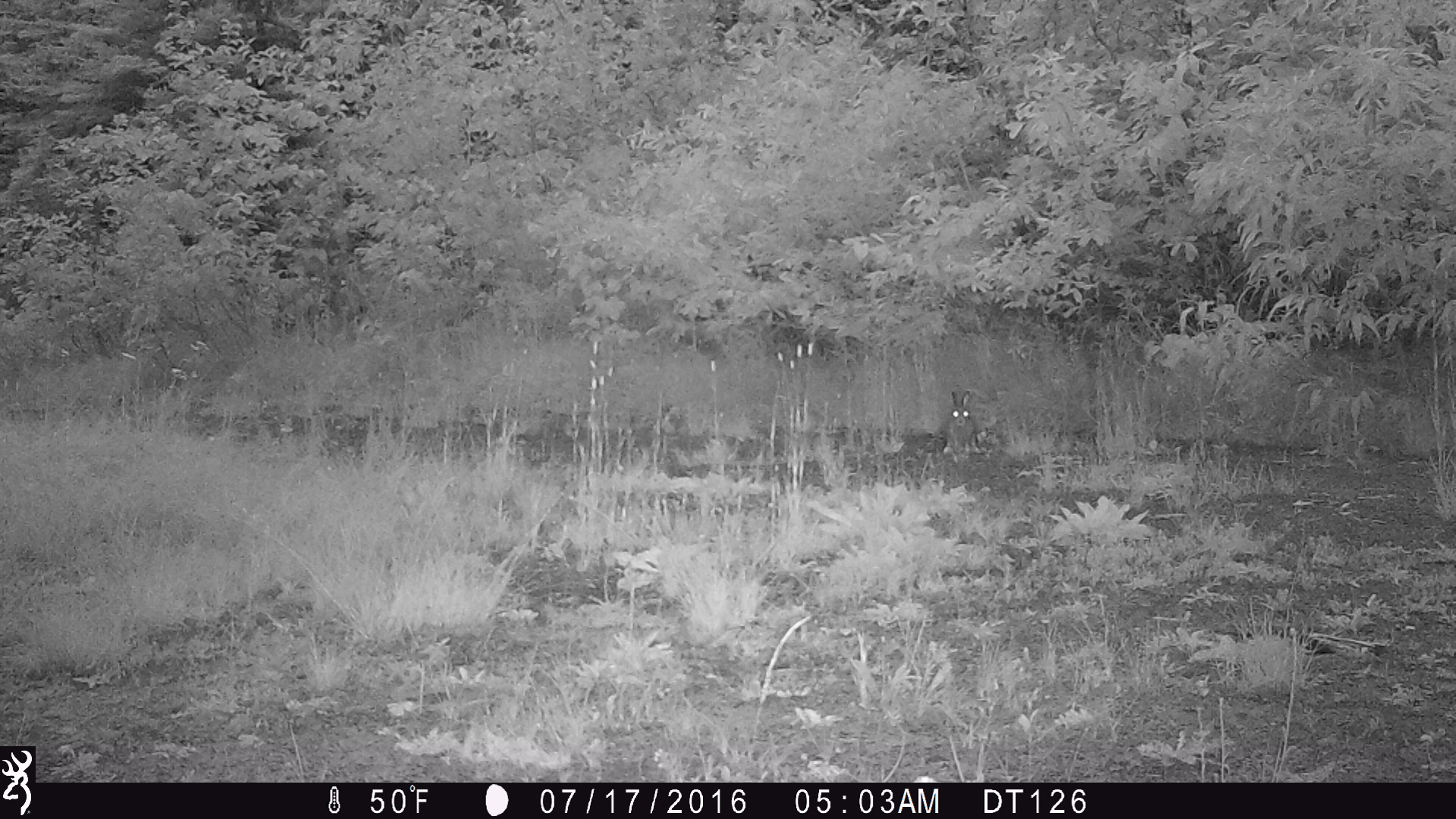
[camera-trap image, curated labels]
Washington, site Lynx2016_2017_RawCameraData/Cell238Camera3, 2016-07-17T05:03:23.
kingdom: Animalia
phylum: Chordata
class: Mammalia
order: Lagomorpha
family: Leporidae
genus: Lepus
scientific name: Lepus americanus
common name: snowshoe hare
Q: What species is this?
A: Lepus americanus (snowshoe hare).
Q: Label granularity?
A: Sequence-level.